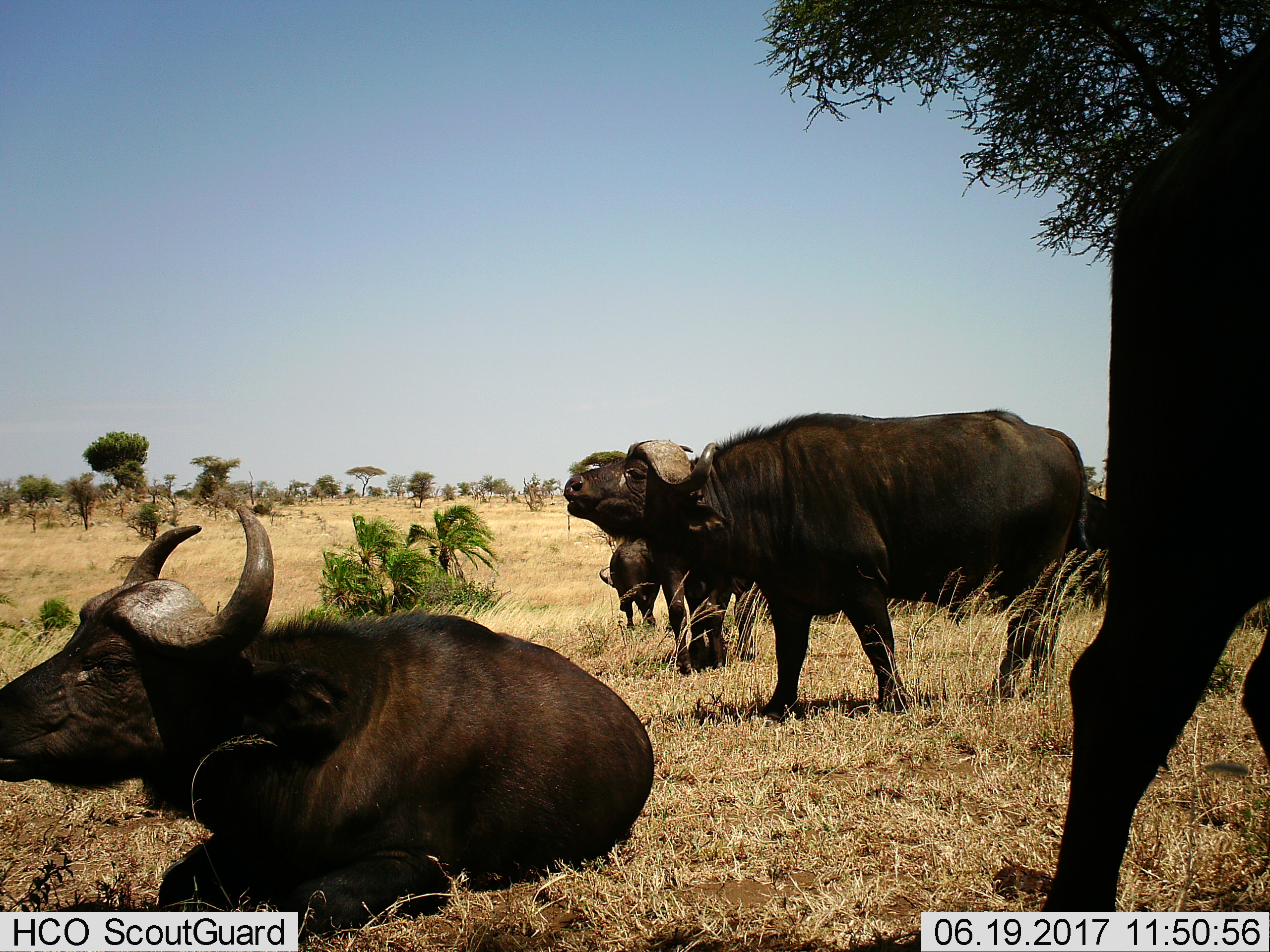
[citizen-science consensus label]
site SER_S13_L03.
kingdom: Animalia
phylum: Chordata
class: Mammalia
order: Artiodactyla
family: Bovidae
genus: Syncerus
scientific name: Syncerus caffer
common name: african buffalo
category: buffalo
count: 6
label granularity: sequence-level